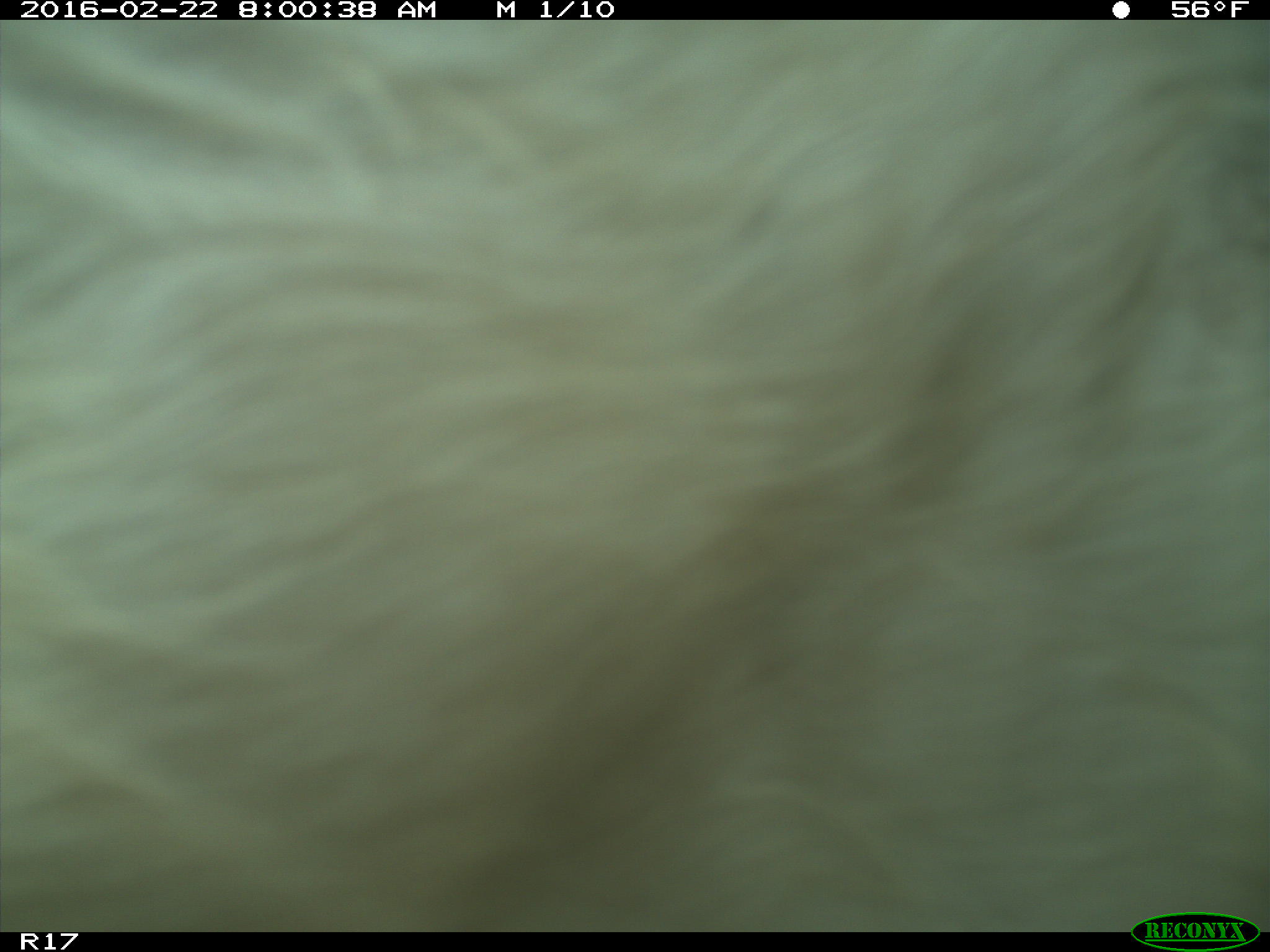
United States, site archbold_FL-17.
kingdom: Animalia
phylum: Chordata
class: Mammalia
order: Artiodactyla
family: Bovidae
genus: Bos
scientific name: Bos taurus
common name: domestic cow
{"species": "Bos taurus (domestic cow)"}